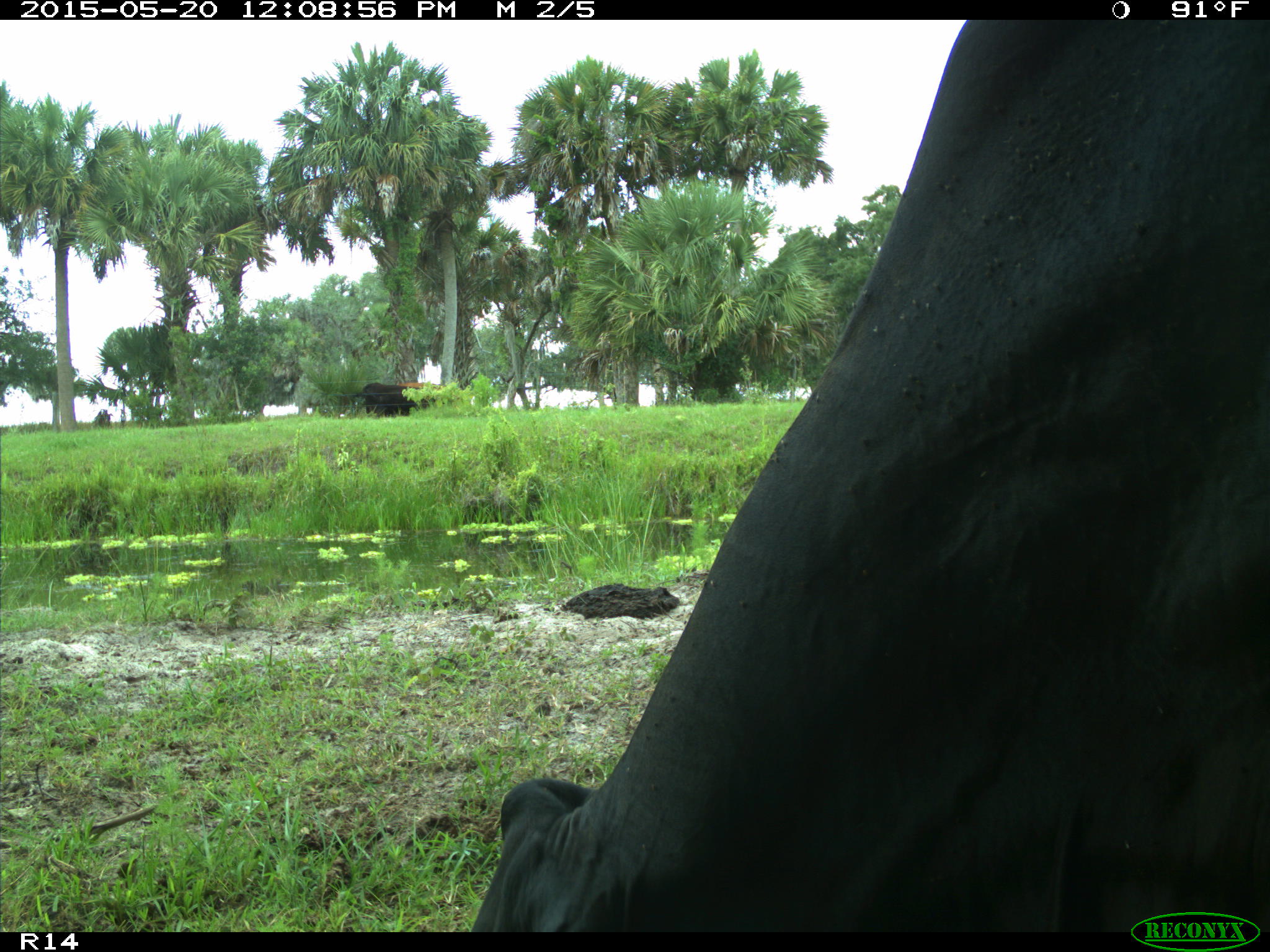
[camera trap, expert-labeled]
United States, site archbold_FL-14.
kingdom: Animalia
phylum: Chordata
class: Mammalia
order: Artiodactyla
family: Bovidae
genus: Bos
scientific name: Bos taurus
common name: domestic cow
Bos taurus (domestic cow).